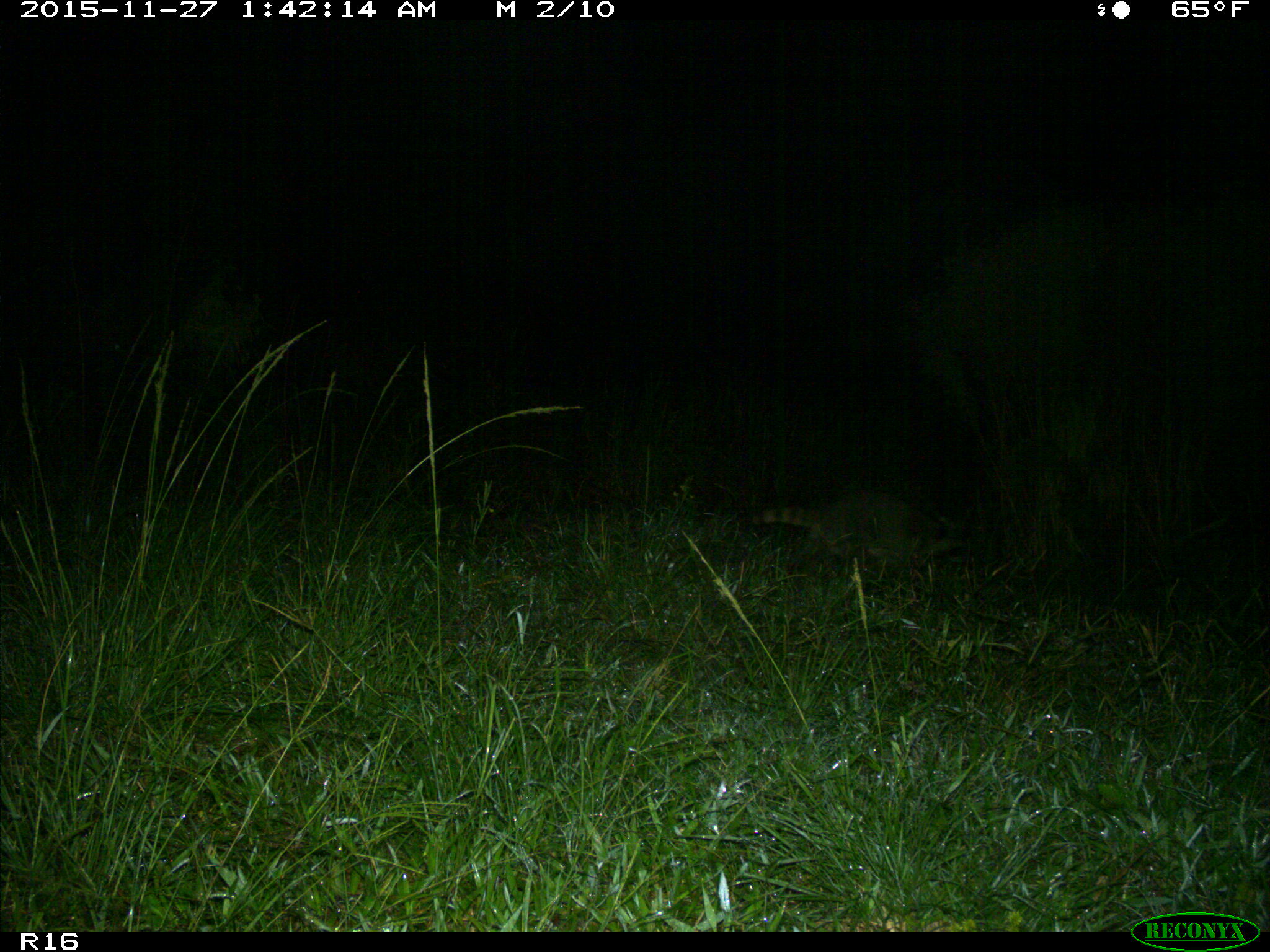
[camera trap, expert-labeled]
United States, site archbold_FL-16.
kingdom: Animalia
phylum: Chordata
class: Mammalia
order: Carnivora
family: Procyonidae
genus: Procyon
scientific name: Procyon lotor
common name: common raccoon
Procyon lotor (common raccoon).